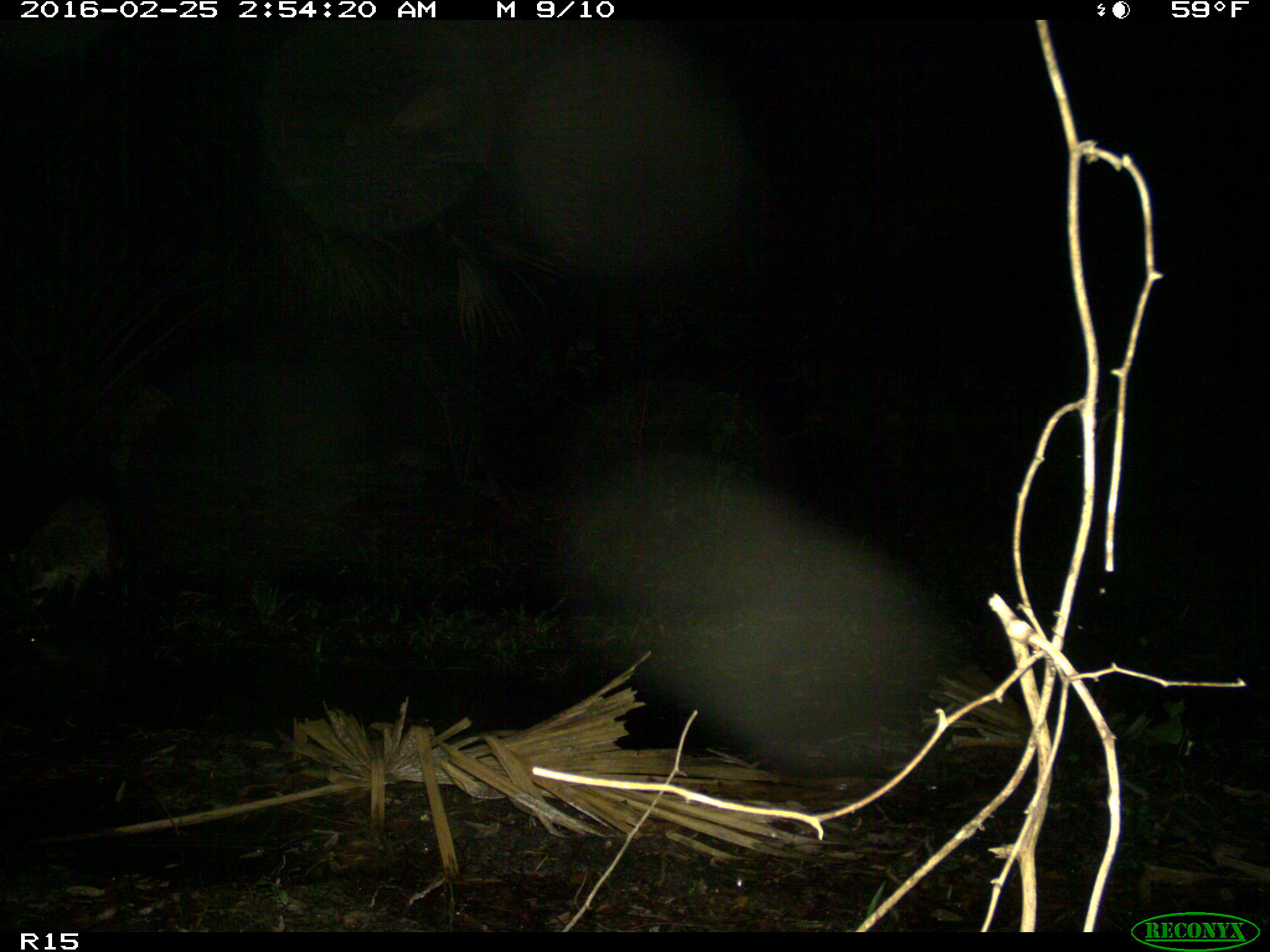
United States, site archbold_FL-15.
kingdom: Animalia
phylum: Chordata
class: Mammalia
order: Carnivora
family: Procyonidae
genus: Procyon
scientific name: Procyon lotor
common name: common raccoon